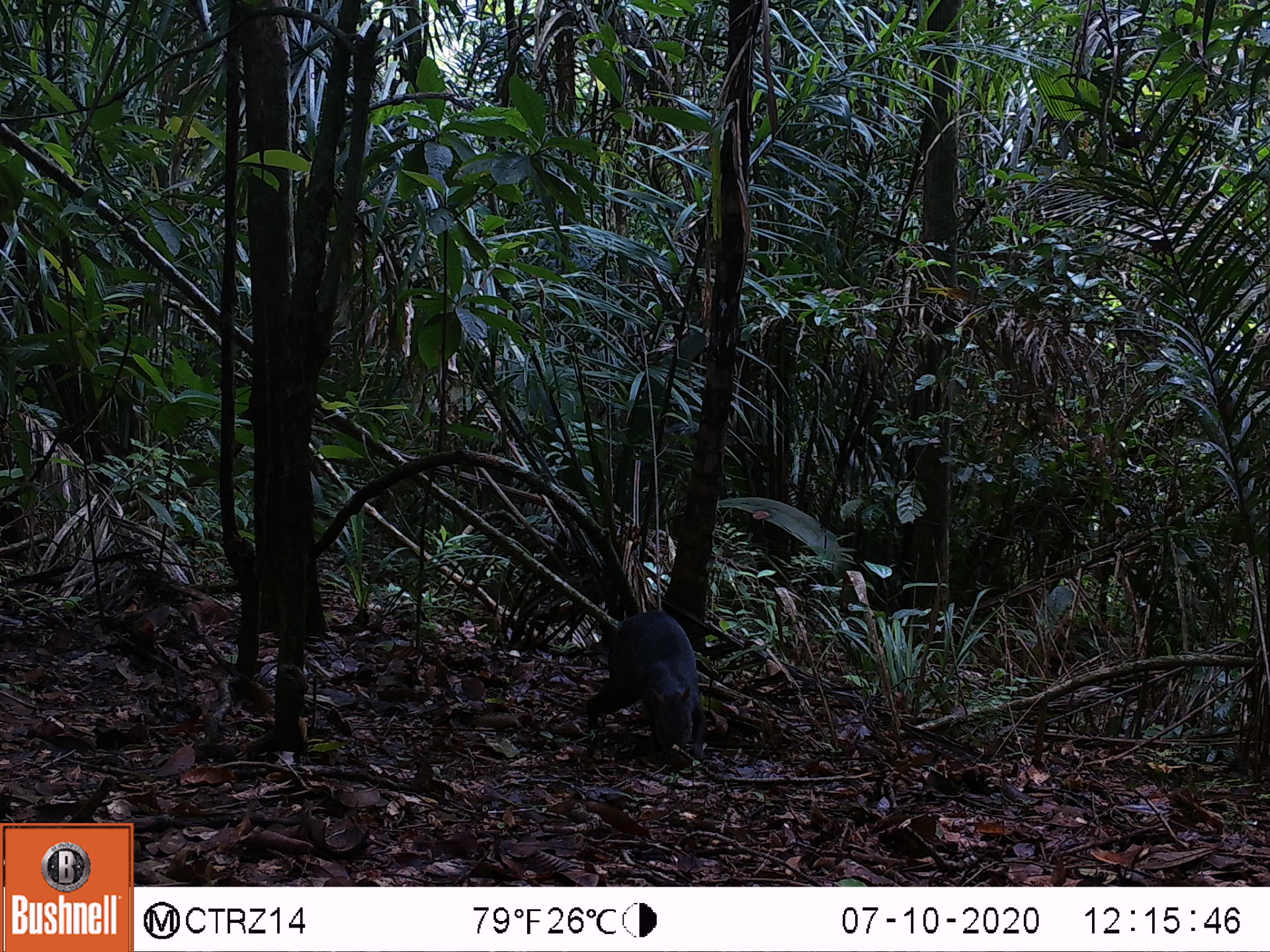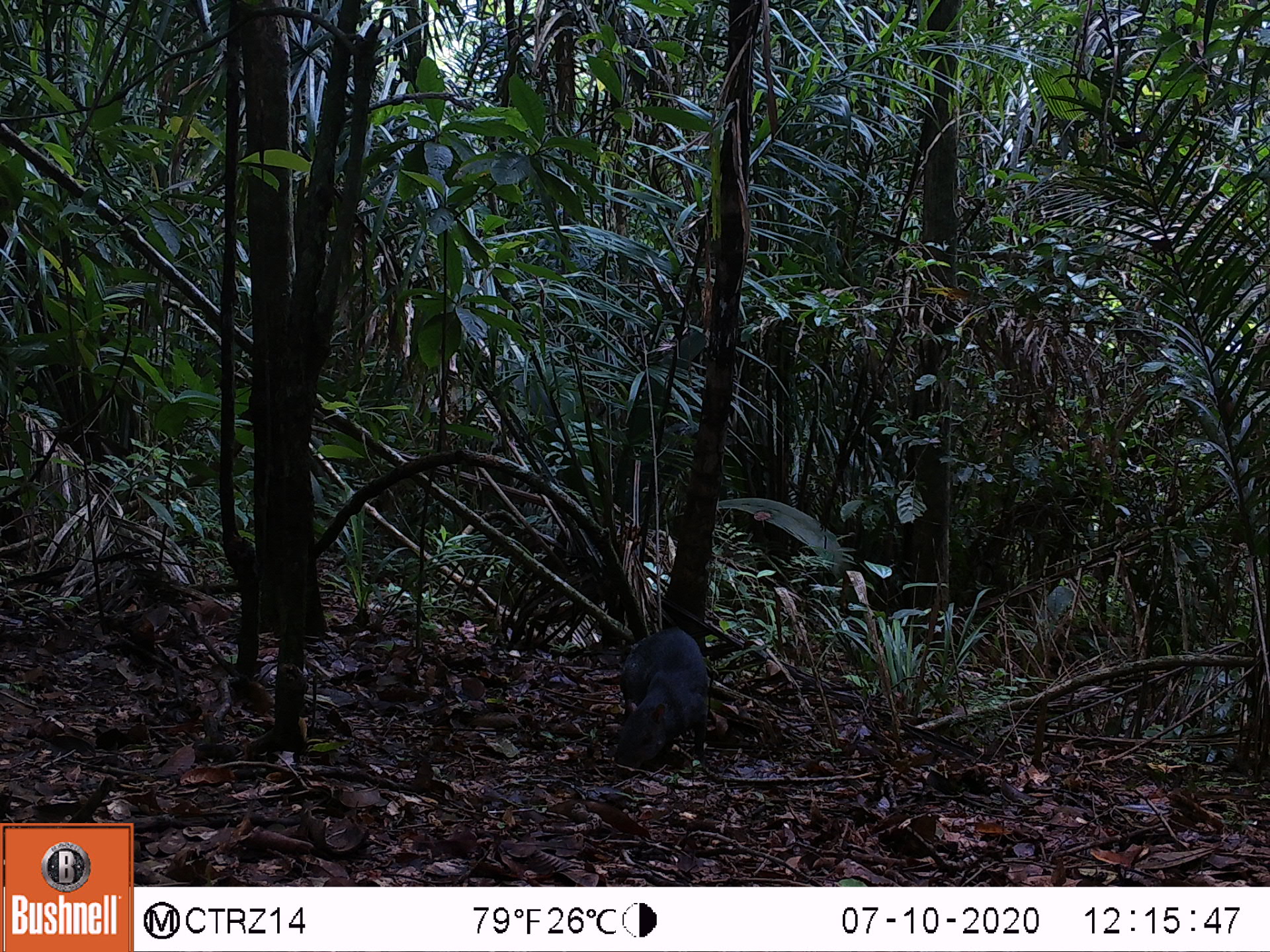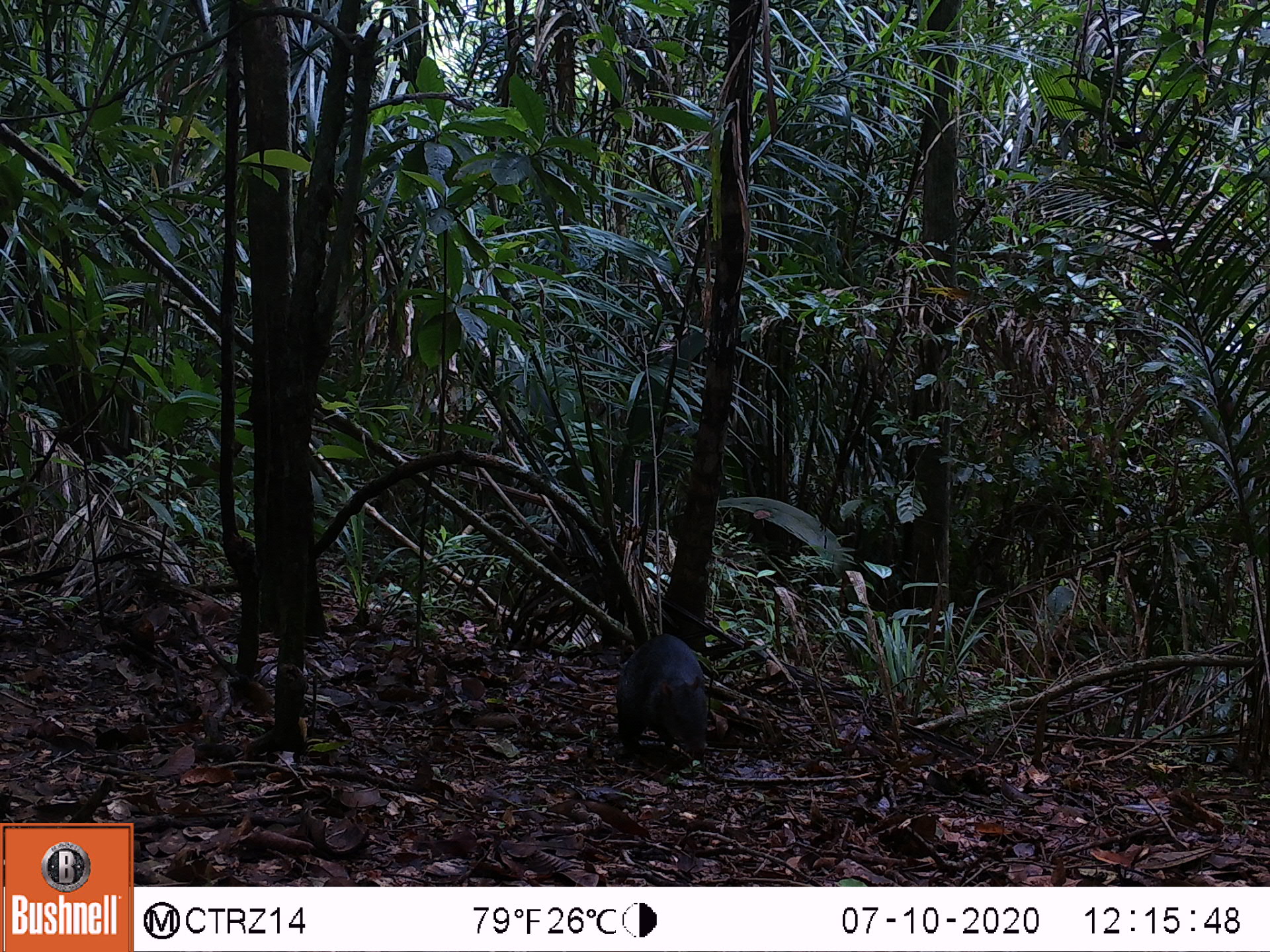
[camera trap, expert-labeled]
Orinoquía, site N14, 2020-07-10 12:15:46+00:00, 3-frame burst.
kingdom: Animalia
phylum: Chordata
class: Mammalia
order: Rodentia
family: Dasyproctidae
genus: Dasyprocta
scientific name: Dasyprocta fuliginosa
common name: black agouti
Black agouti (Dasyprocta fuliginosa).